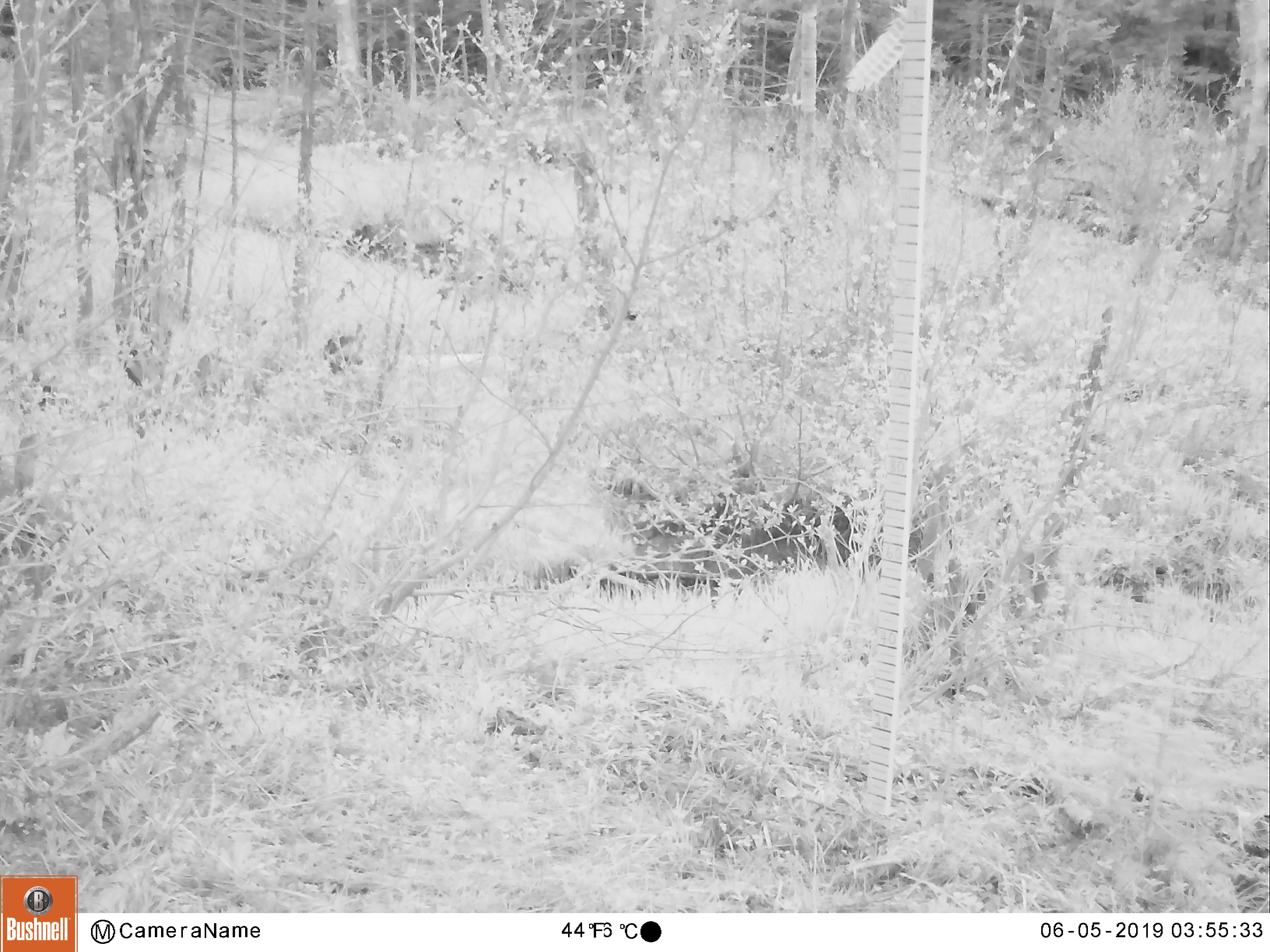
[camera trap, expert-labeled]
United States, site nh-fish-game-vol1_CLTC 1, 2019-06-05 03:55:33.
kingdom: Animalia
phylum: Chordata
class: Mammalia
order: Artiodactyla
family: Cervidae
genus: Odocoileus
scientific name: Odocoileus virginianus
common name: white-tailed deer